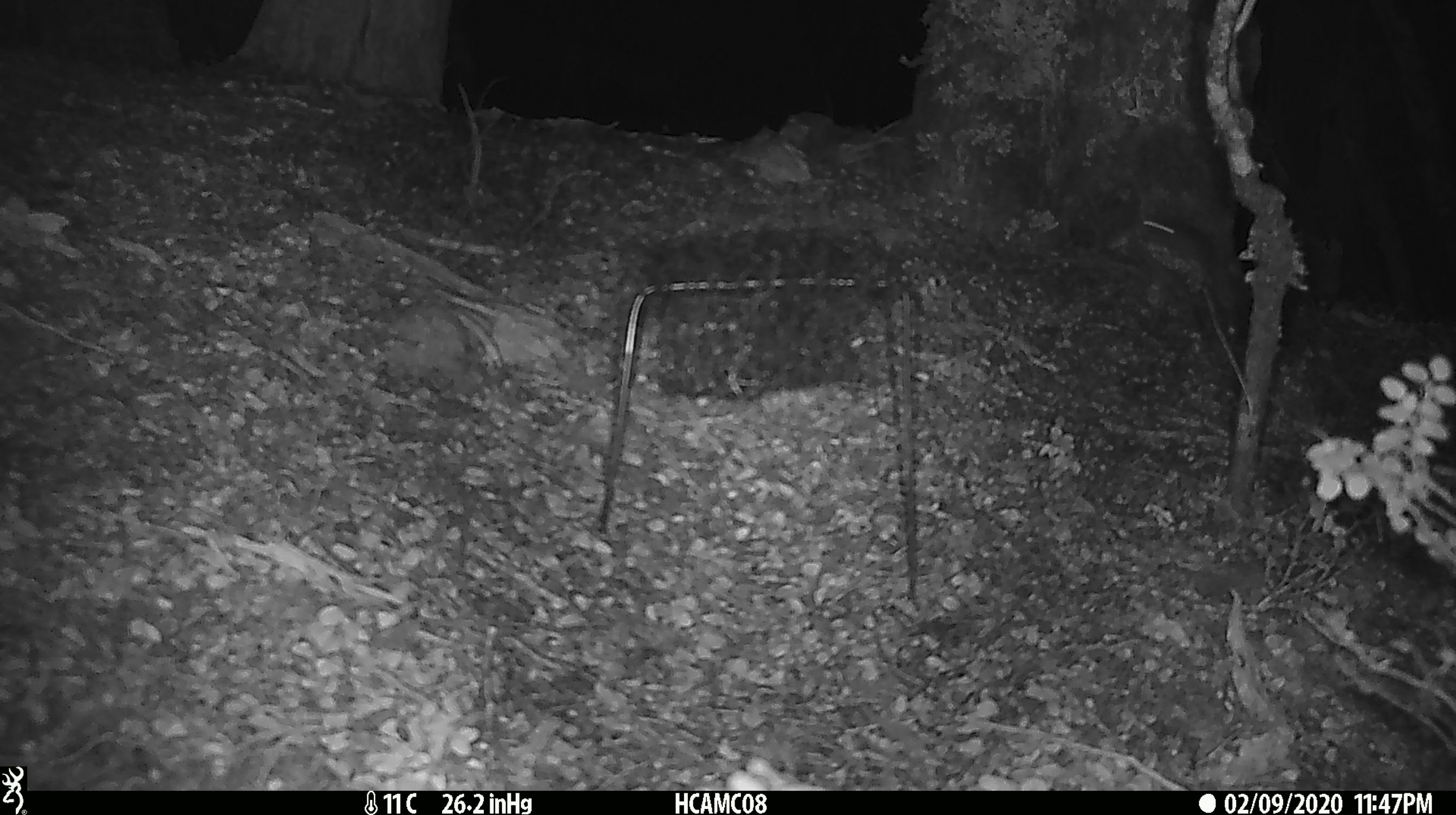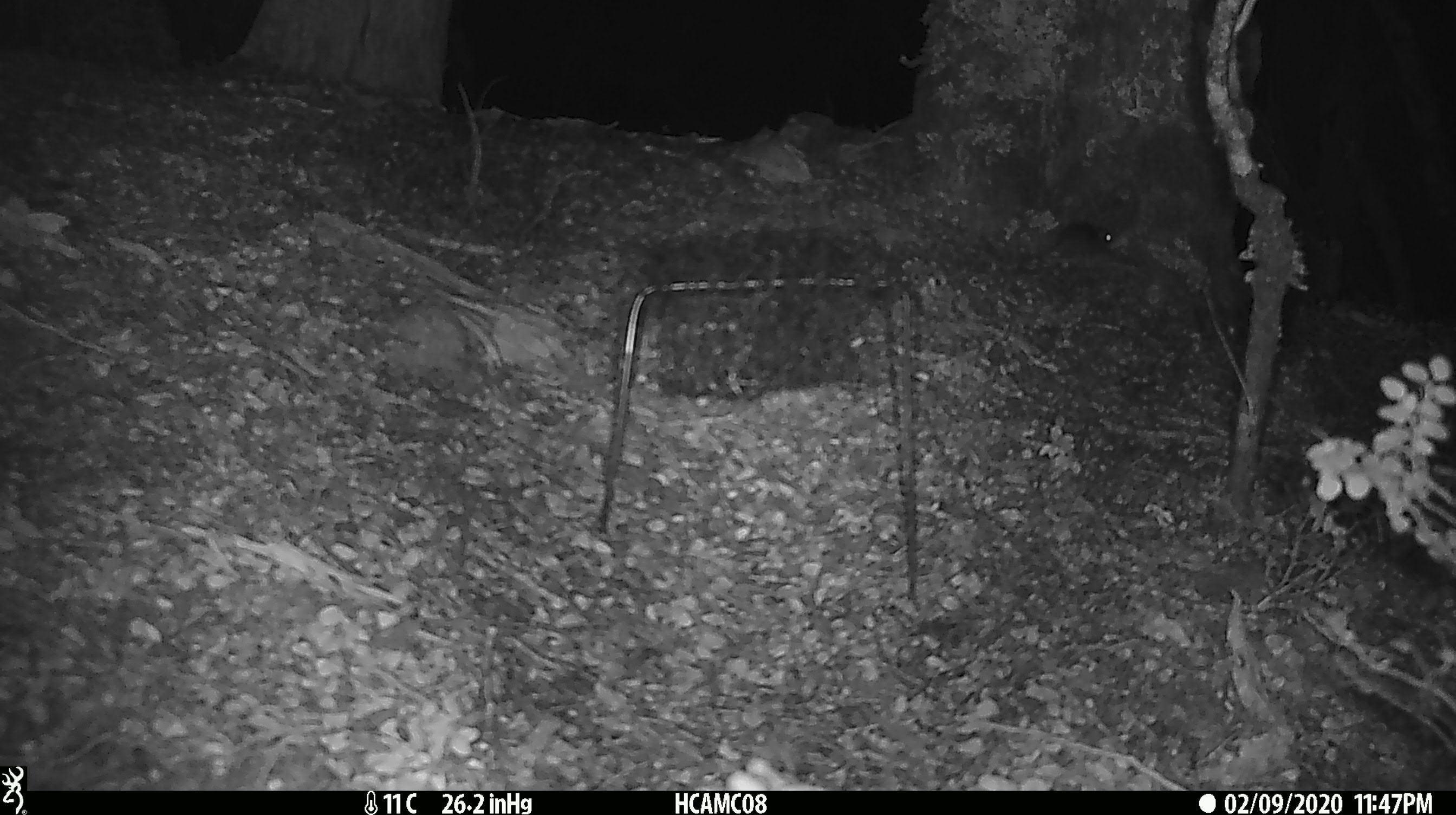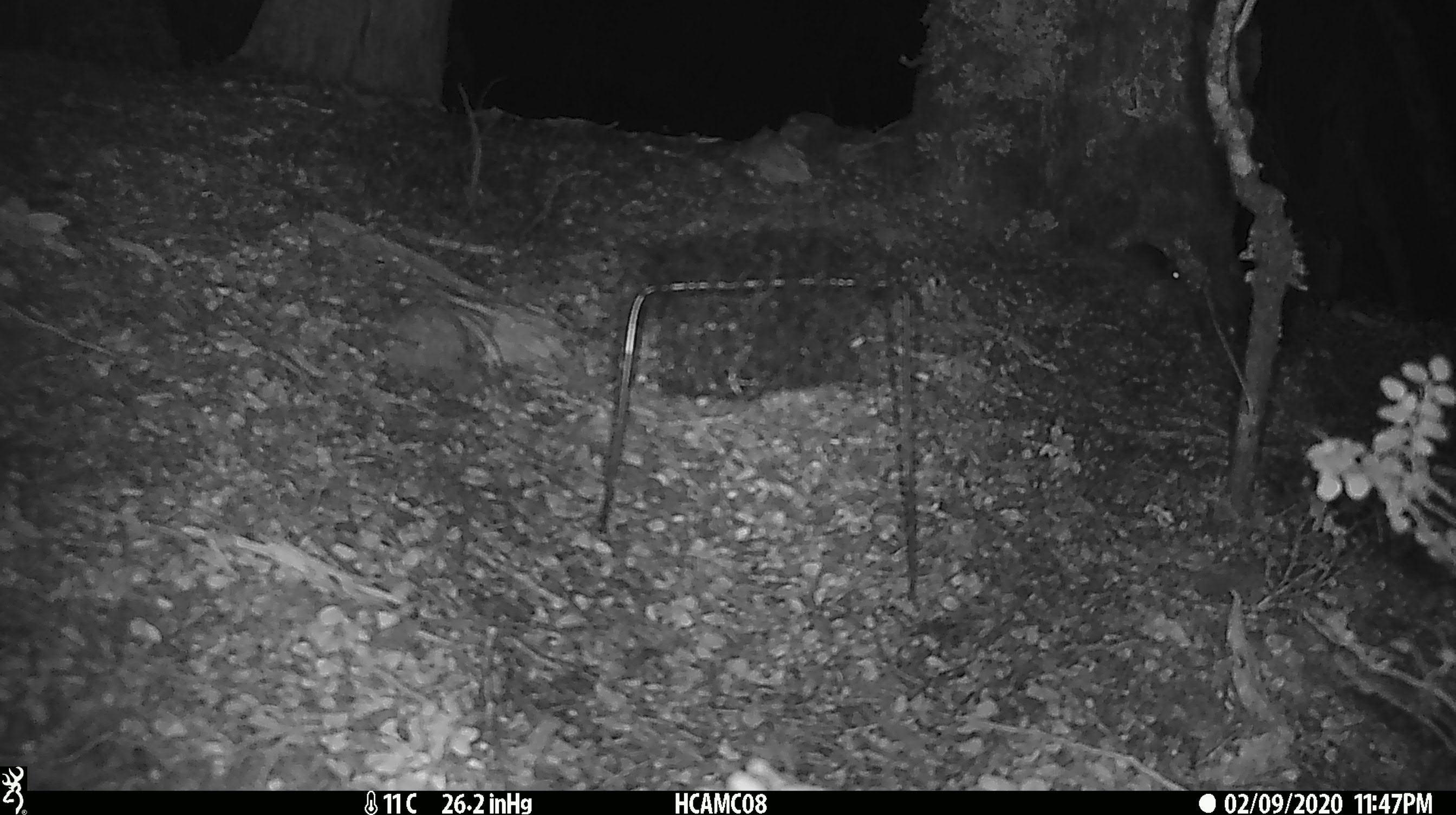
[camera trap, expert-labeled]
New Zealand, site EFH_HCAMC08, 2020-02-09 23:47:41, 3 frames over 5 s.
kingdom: Animalia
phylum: Chordata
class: Mammalia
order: Rodentia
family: Muridae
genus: Mus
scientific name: Mus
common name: mouse